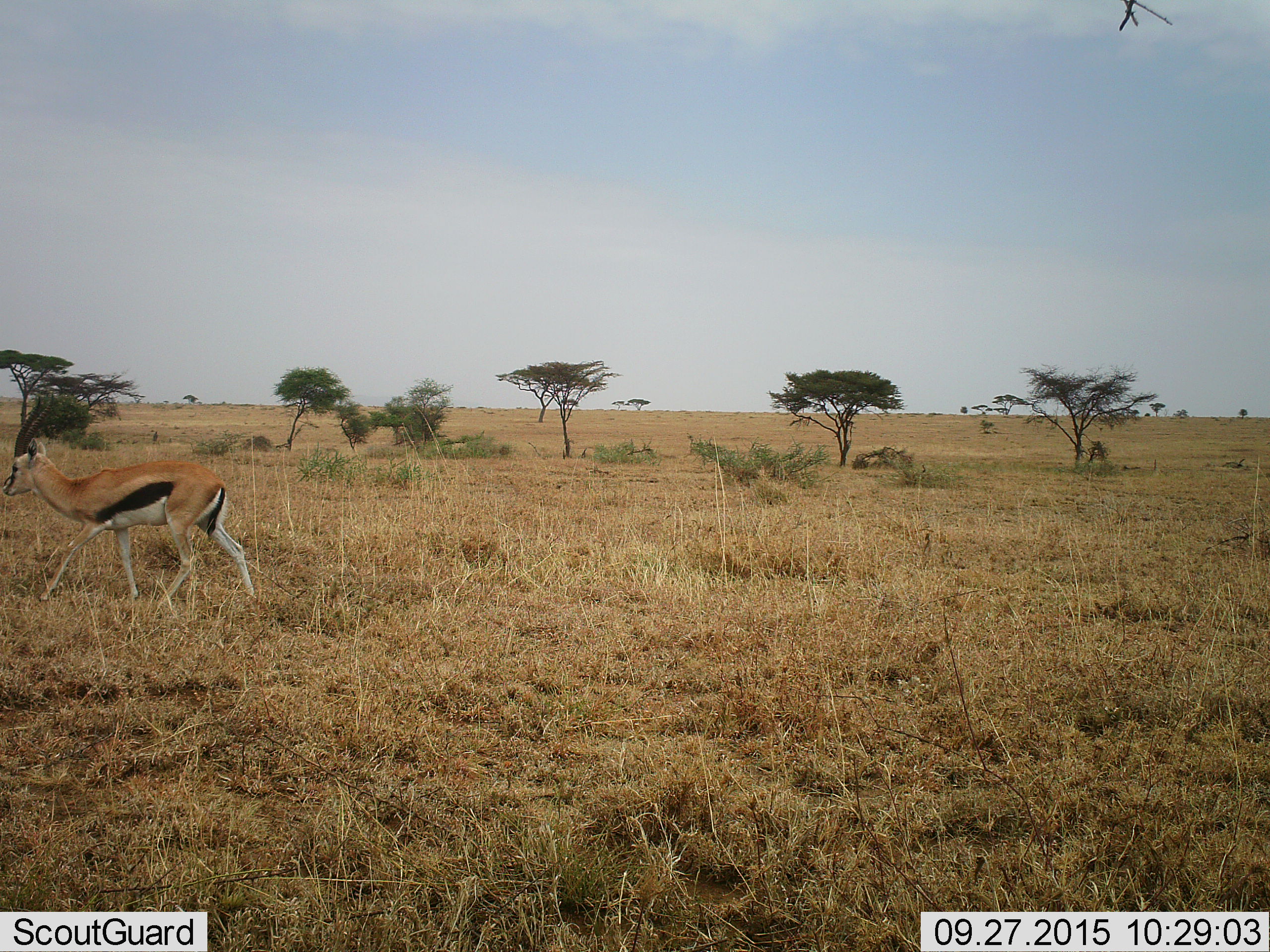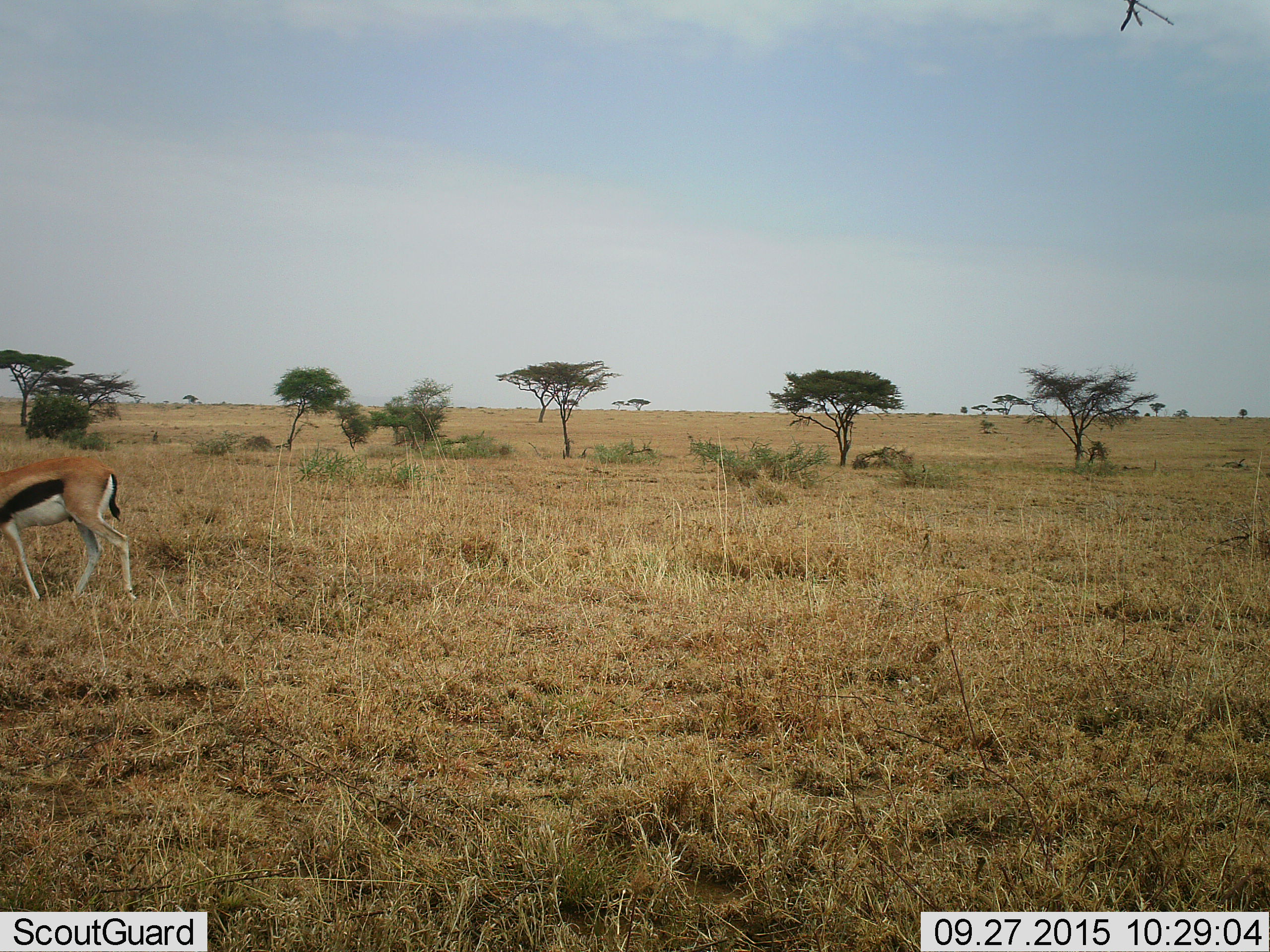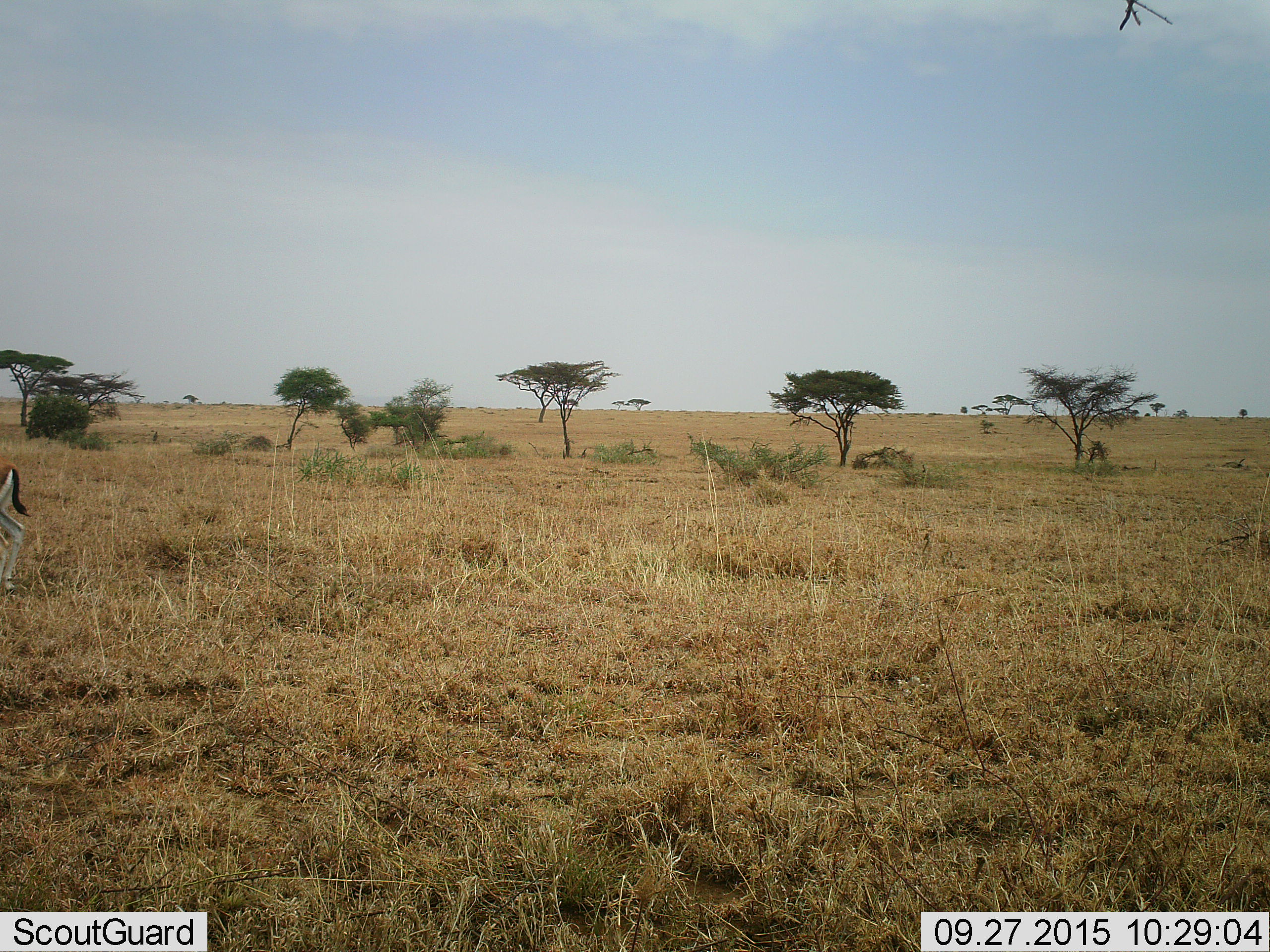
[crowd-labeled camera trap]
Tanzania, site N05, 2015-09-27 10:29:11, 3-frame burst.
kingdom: Animalia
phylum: Chordata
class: Mammalia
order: Artiodactyla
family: Bovidae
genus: Eudorcas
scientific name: Eudorcas thomsonii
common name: thomson's gazelle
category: gazellethomsons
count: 1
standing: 14%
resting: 0%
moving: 100%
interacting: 0%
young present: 0%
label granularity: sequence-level